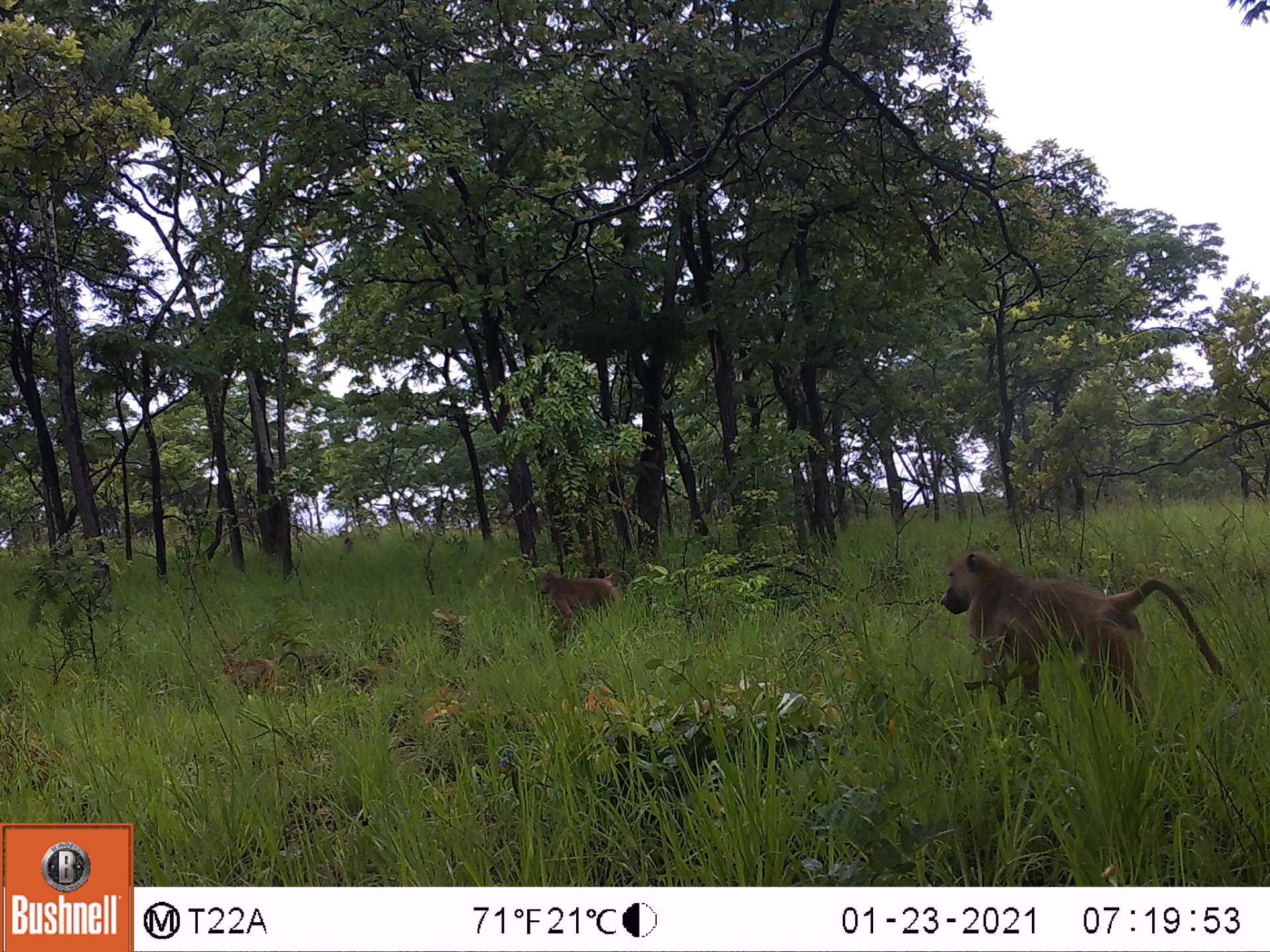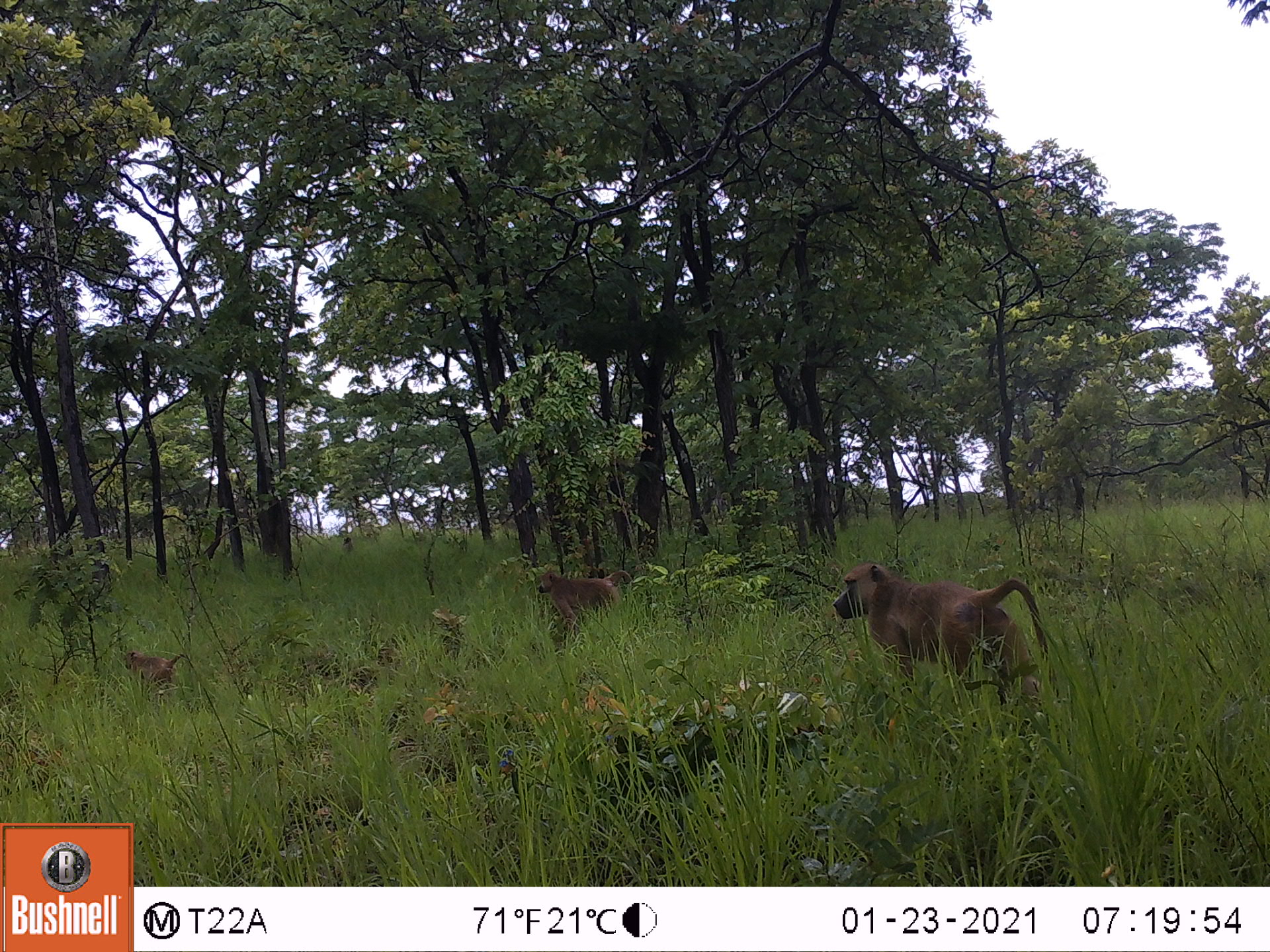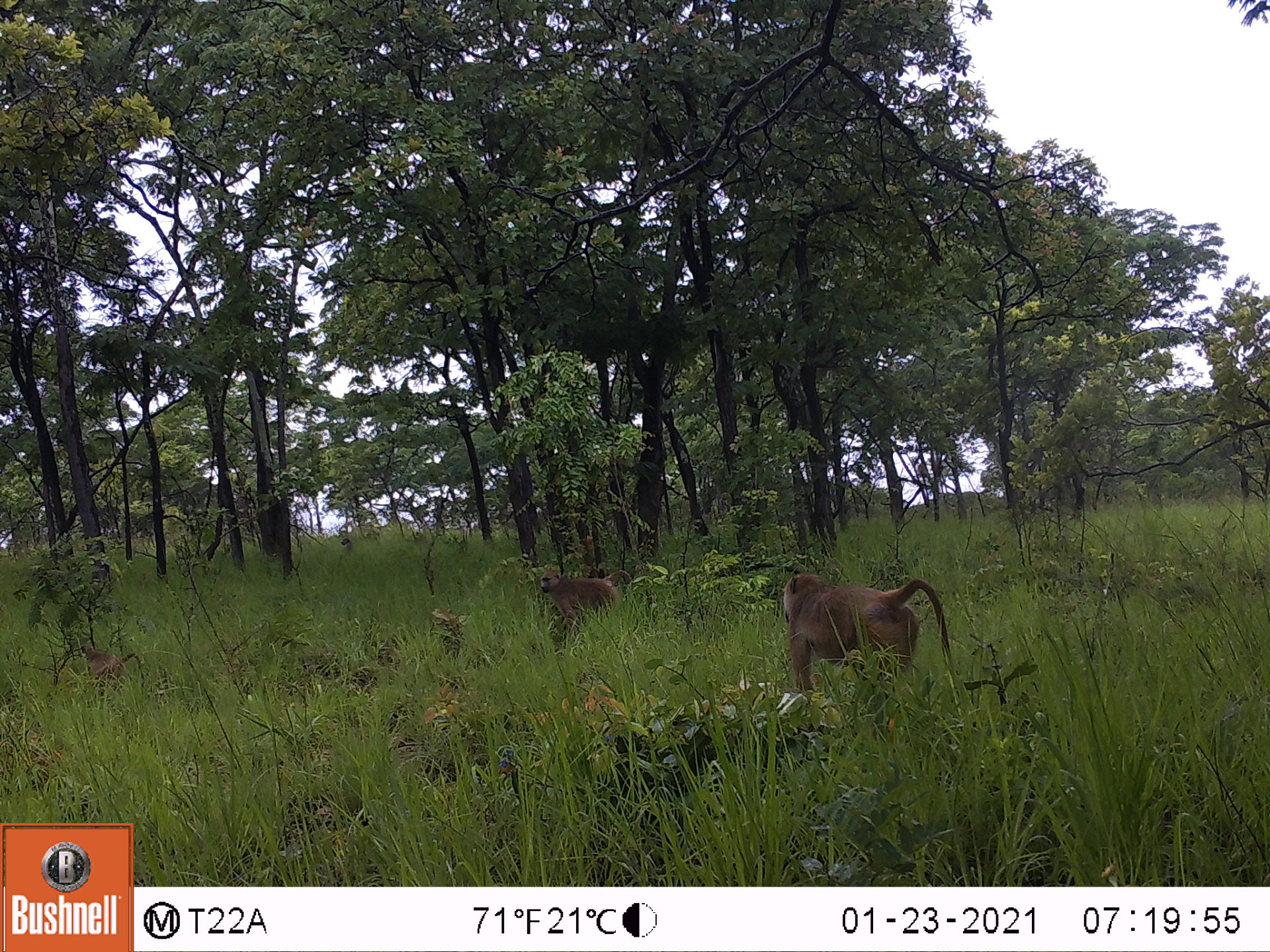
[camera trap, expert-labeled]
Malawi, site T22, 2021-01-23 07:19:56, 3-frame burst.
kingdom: Animalia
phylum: Chordata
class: Mammalia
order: Primates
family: Cercopithecidae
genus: Papio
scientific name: Papio cynocephalus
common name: yellow baboon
Yellow baboon (Papio cynocephalus), count 3.